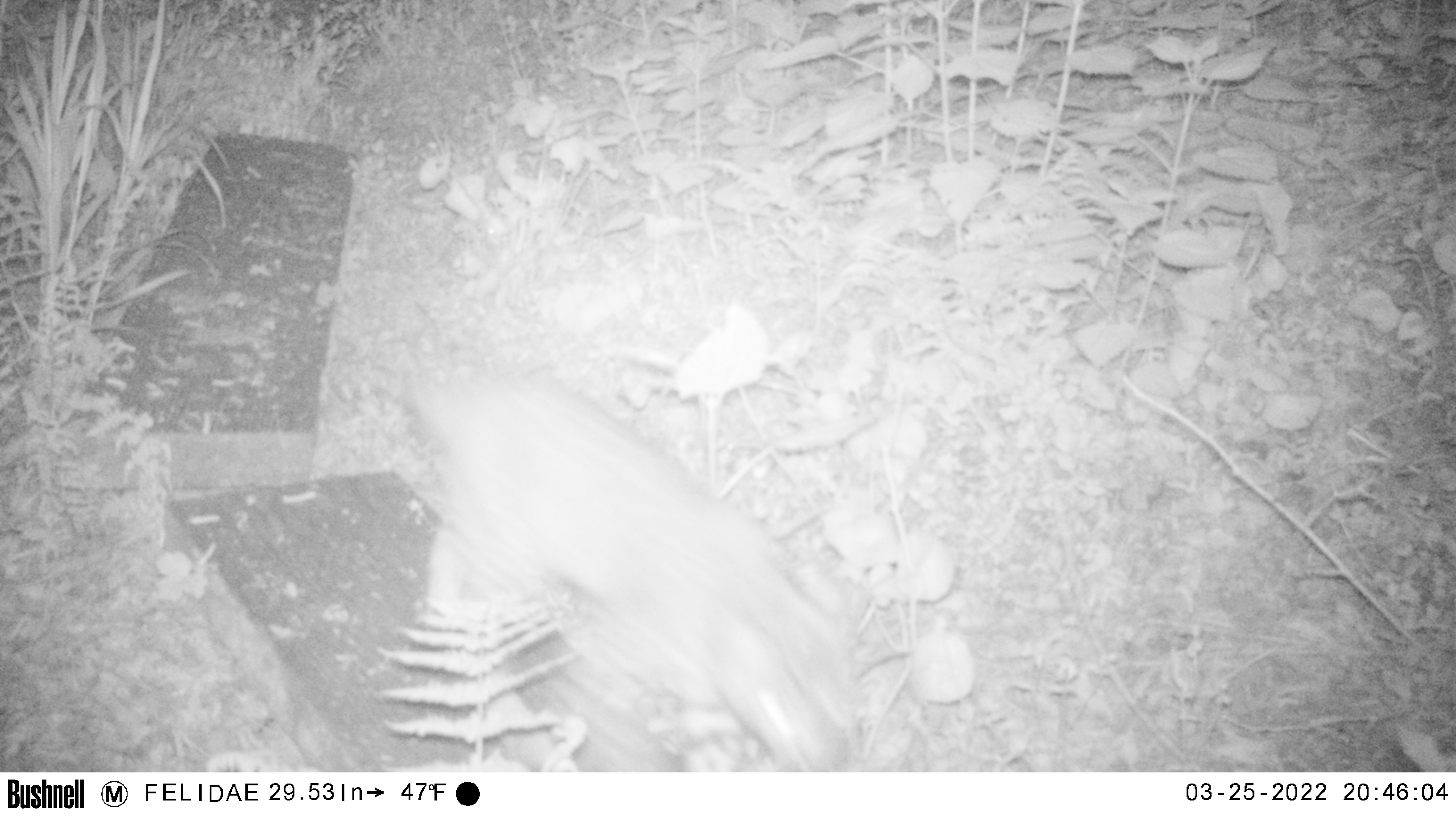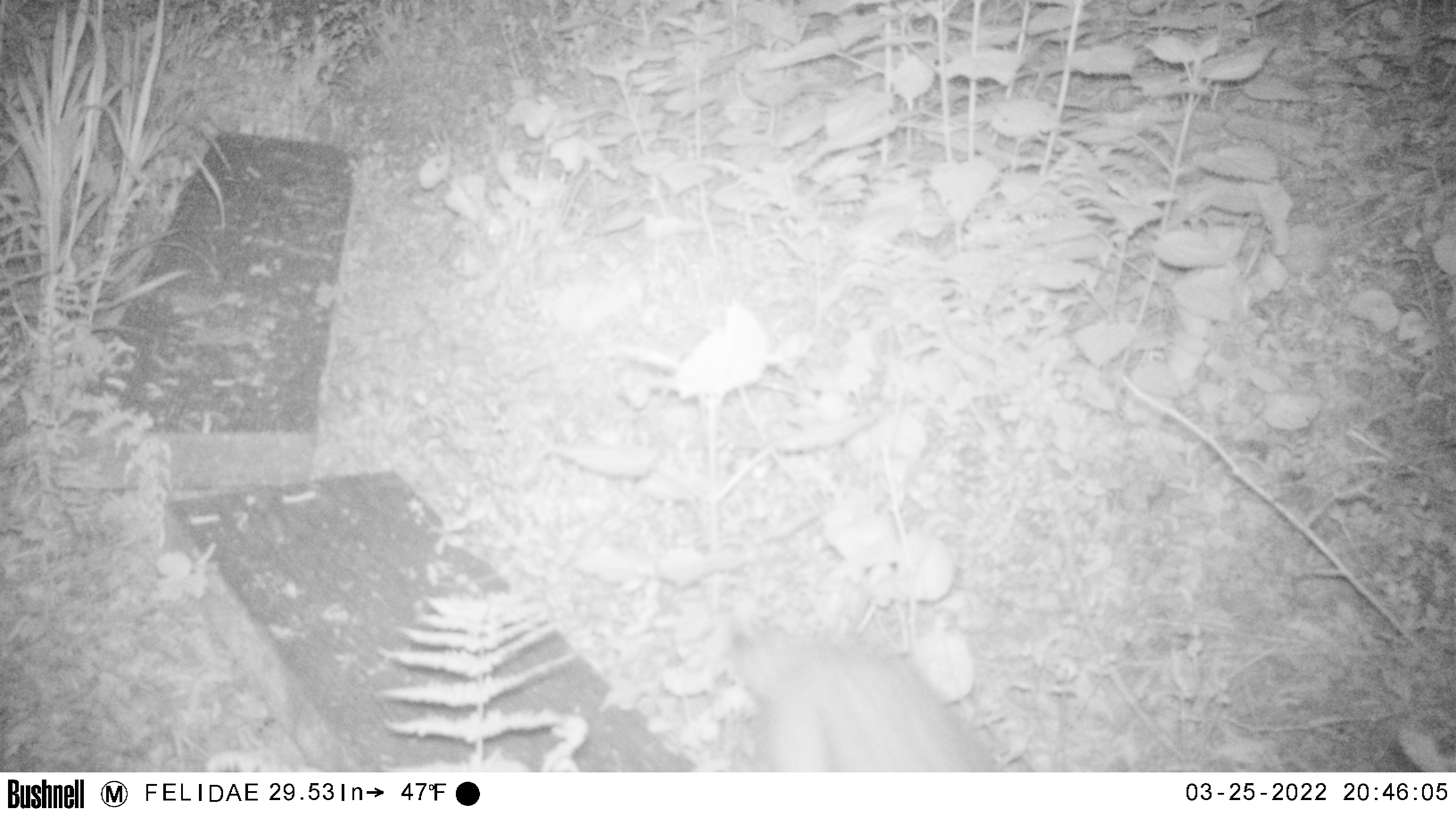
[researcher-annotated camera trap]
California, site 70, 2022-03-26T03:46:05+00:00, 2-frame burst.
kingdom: Animalia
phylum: Chordata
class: Mammalia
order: Carnivora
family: Felidae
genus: Lynx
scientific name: Lynx rufus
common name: bobcat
Bobcat (Lynx rufus).